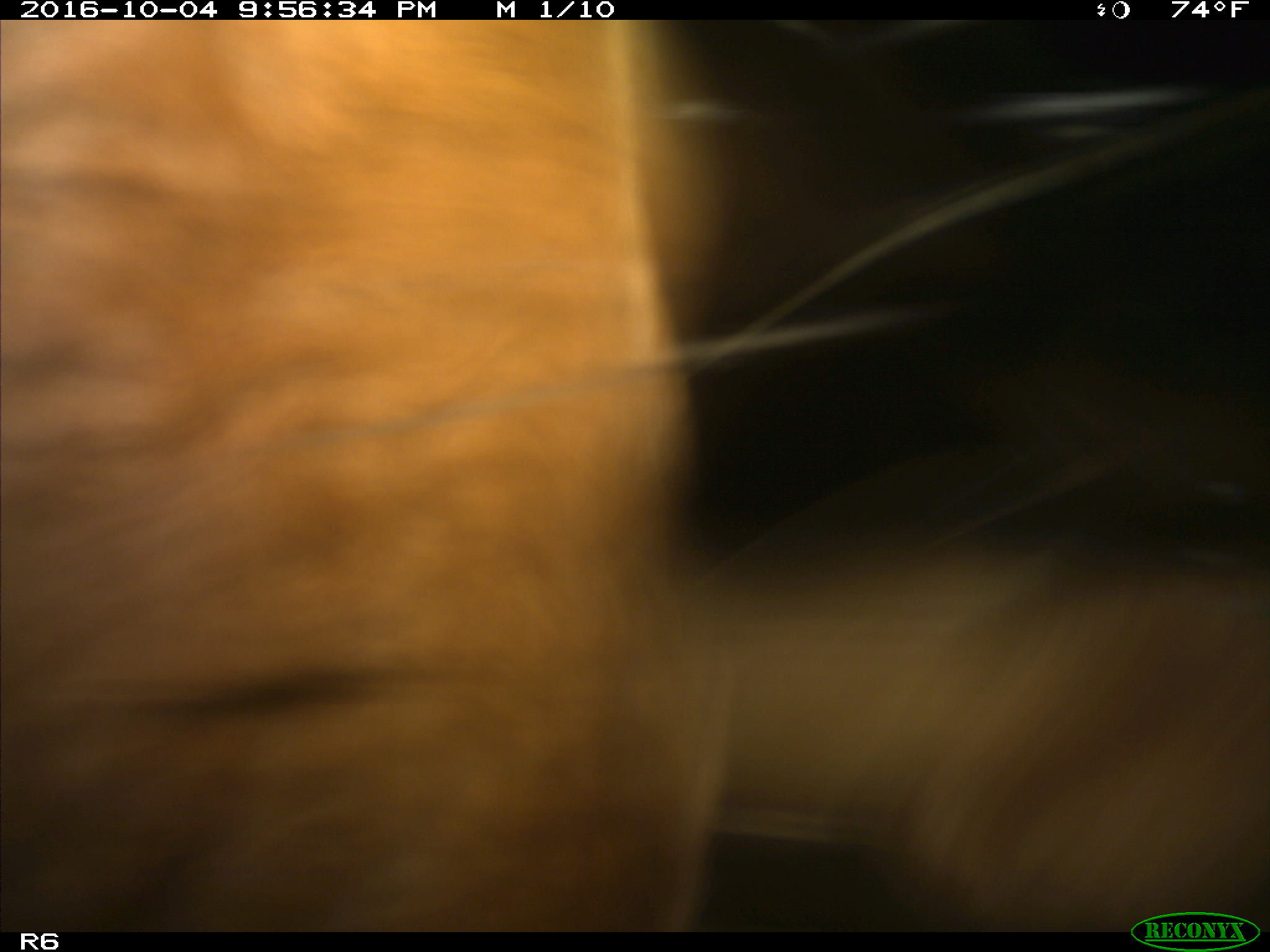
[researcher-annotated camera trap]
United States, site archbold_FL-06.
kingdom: Animalia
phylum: Chordata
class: Mammalia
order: Artiodactyla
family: Bovidae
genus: Bos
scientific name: Bos taurus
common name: domestic cow